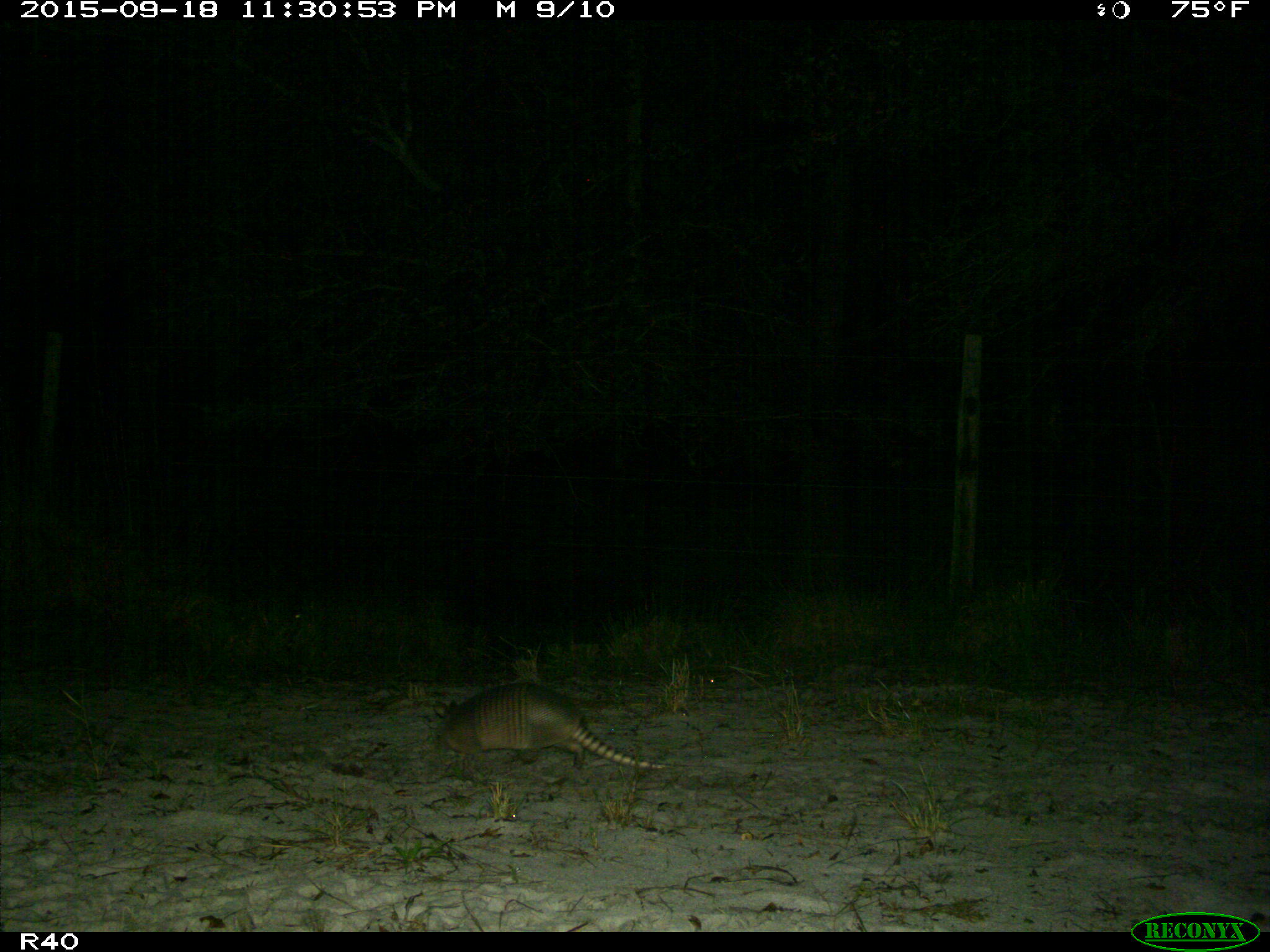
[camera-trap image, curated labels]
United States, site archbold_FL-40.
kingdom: Animalia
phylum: Chordata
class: Mammalia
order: Cingulata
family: Dasypodidae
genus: Dasypus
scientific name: Dasypus novemcinctus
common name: nine-banded armadillo